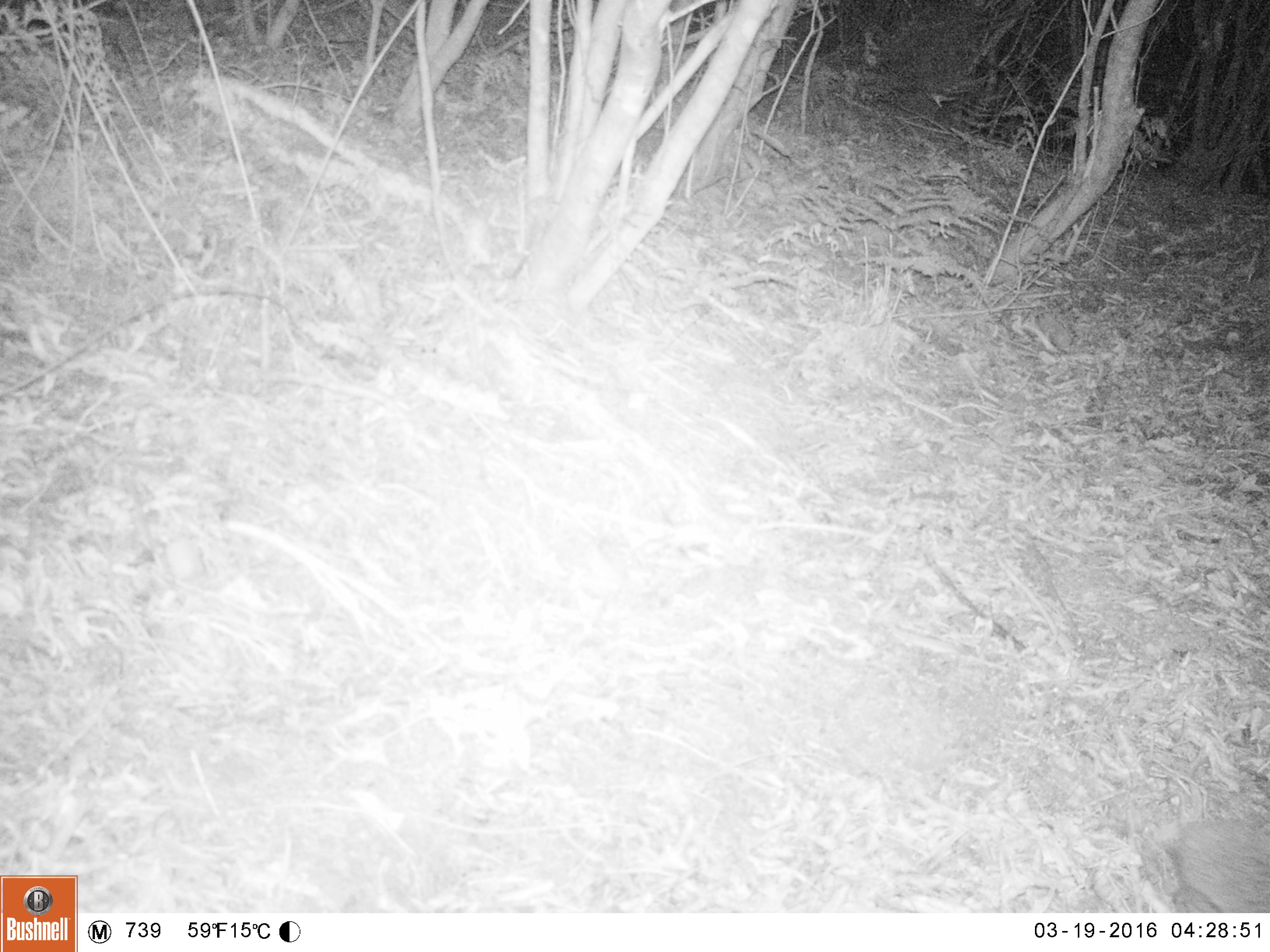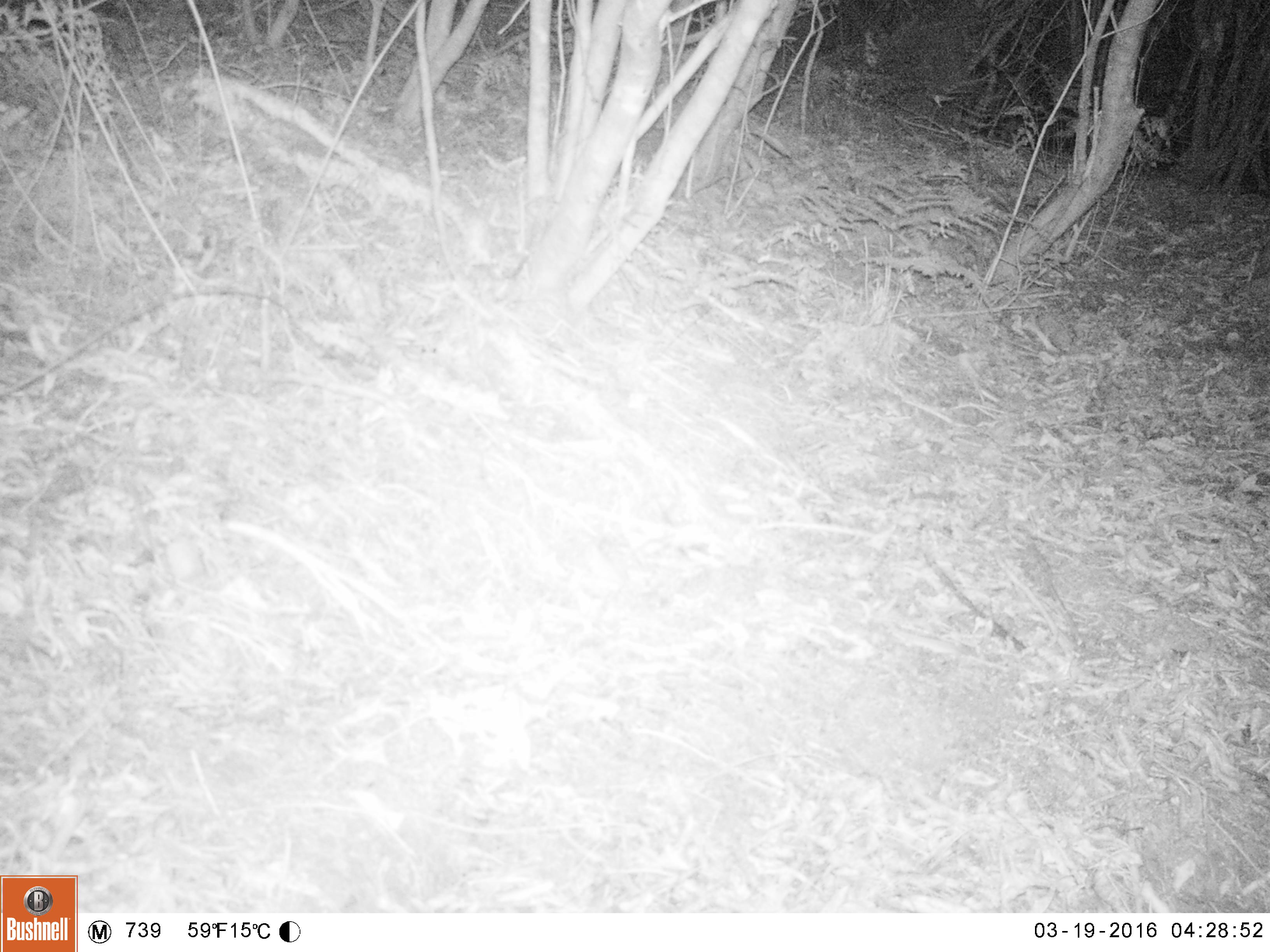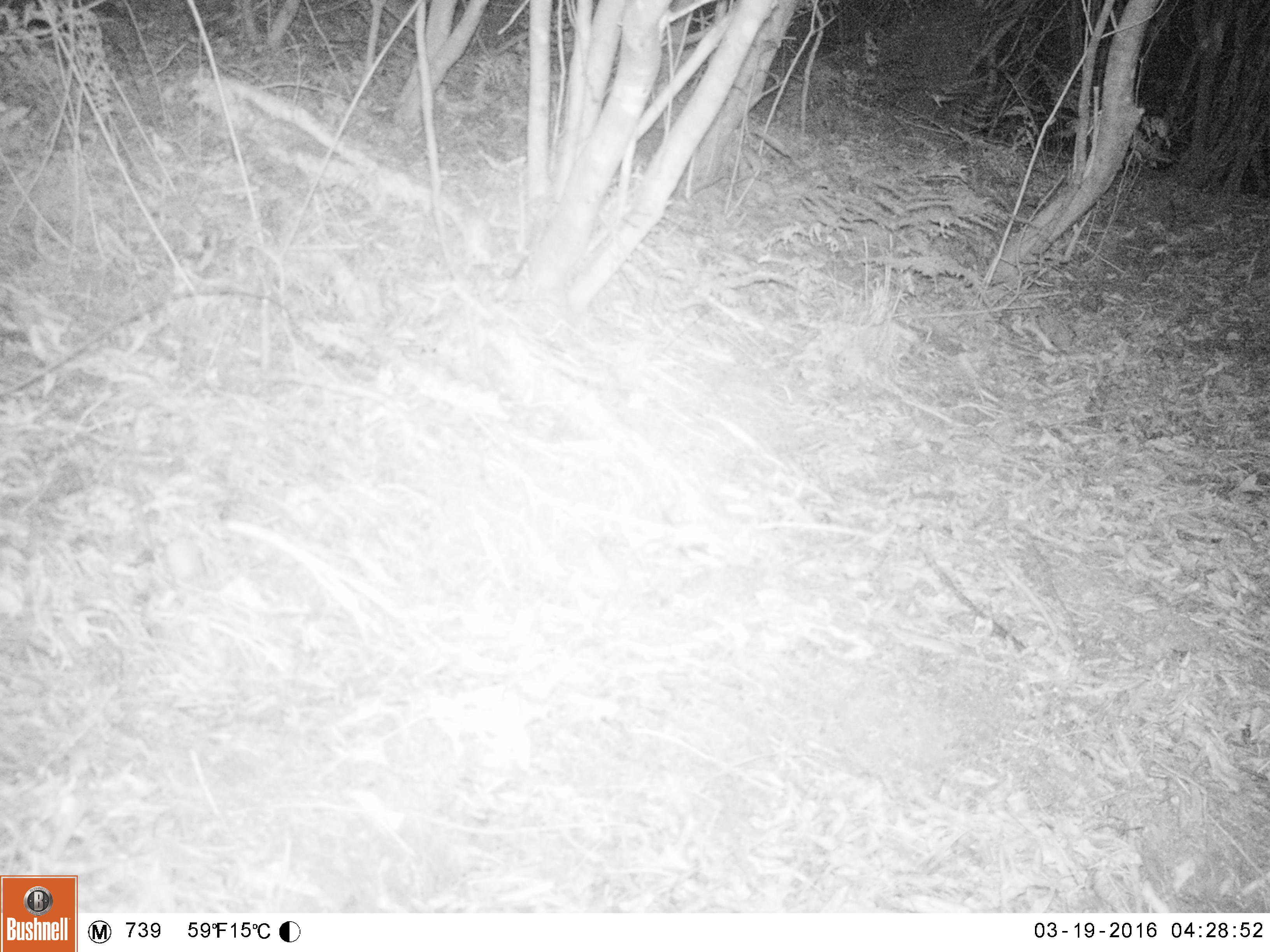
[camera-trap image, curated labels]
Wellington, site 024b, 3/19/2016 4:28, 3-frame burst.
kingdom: Animalia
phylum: Chordata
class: Mammalia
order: Eulipotyphla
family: Erinaceidae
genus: Erinaceus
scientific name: Erinaceus europaeus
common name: hedgehog